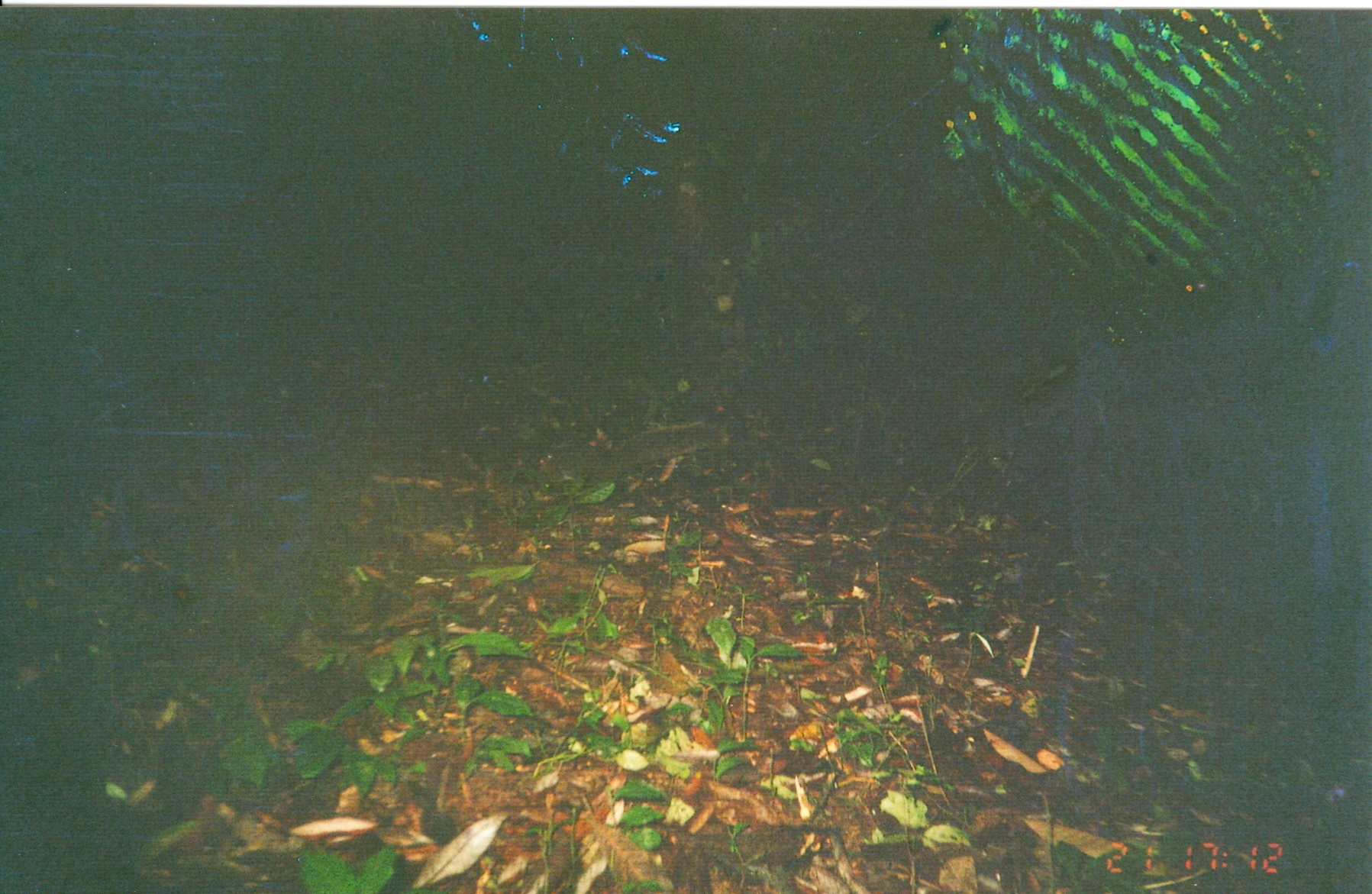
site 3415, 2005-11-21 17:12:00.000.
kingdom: Animalia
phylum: Chordata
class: Mammalia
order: Rodentia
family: Sciuridae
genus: Paraxerus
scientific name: Paraxerus vexillarius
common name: swynnerton's bush squirrel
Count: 1.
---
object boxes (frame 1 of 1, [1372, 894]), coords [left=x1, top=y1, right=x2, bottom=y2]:
paraxerus vexillarius: [left=552, top=417, right=730, bottom=480]